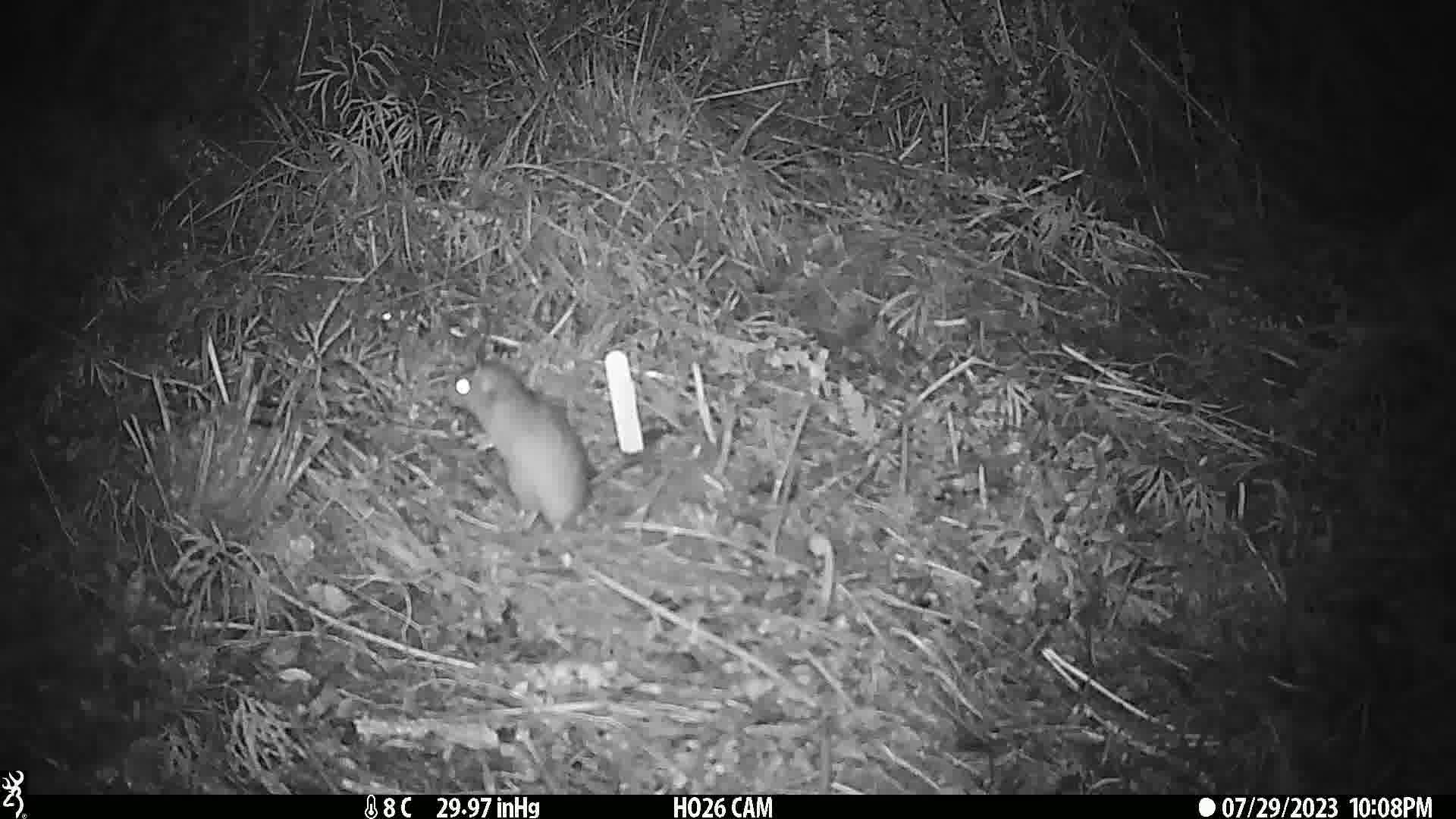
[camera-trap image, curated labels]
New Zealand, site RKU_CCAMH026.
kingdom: Animalia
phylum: Chordata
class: Mammalia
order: Rodentia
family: Muridae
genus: Rattus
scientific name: Rattus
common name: rat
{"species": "rat (Rattus)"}